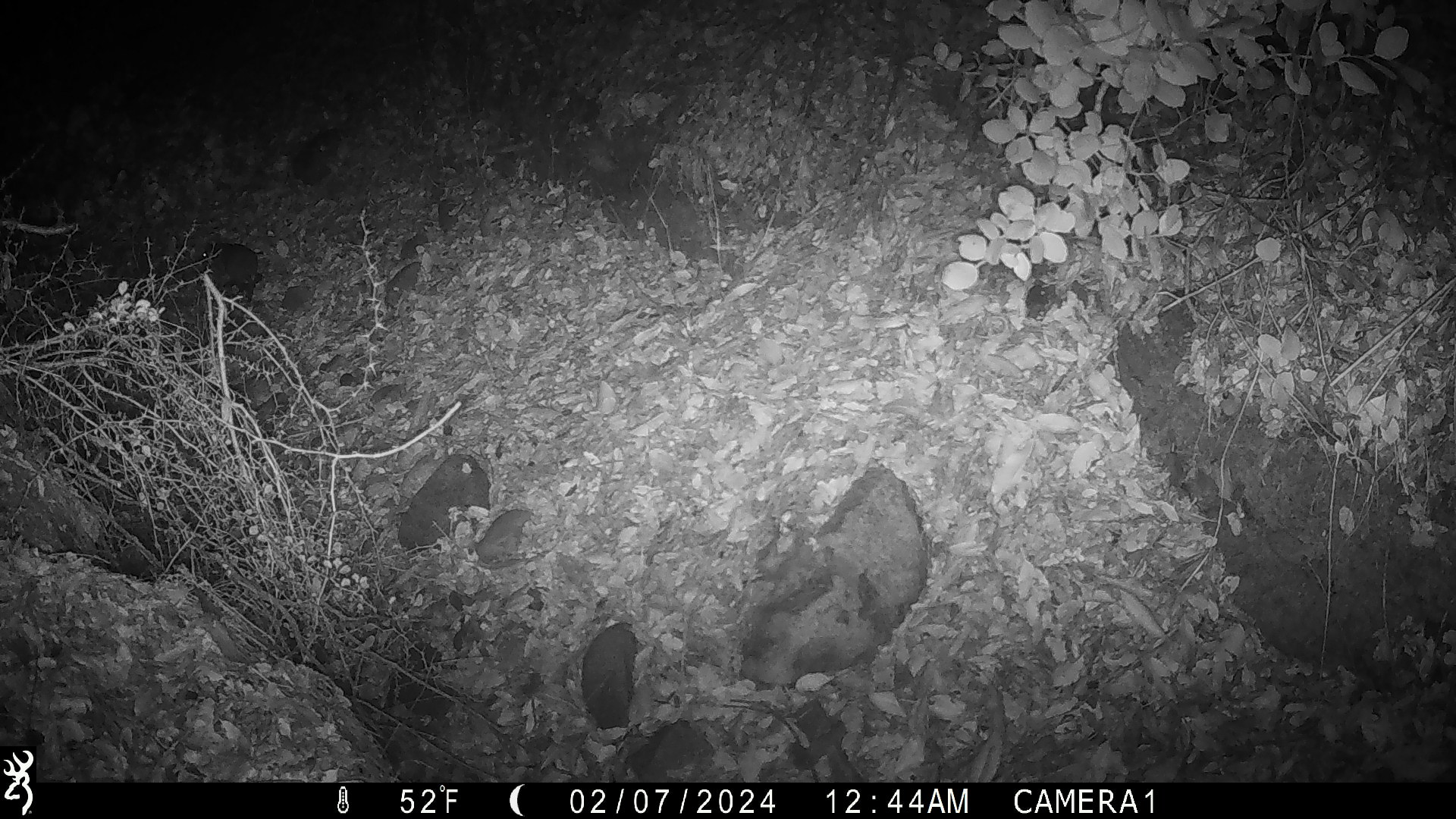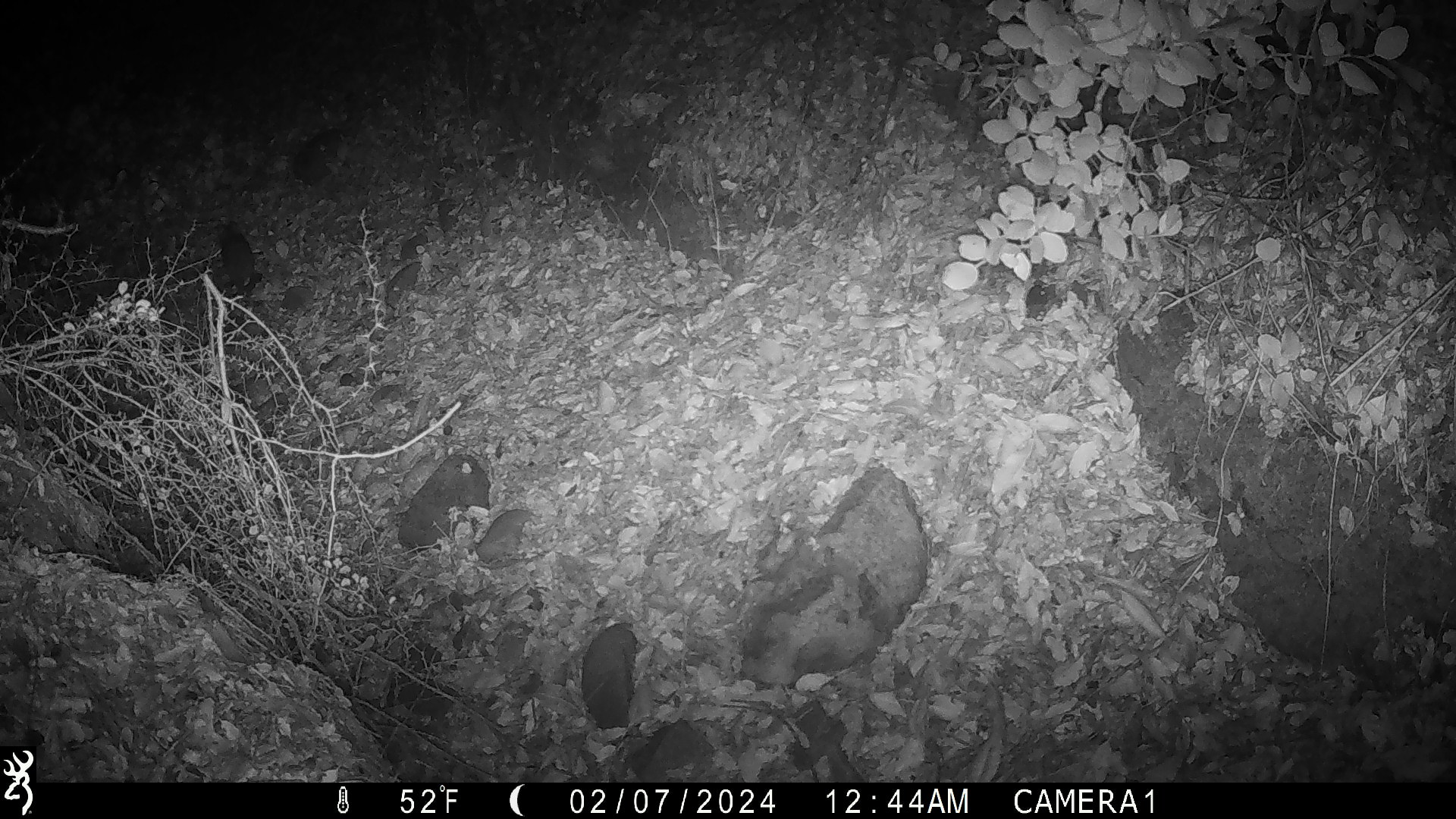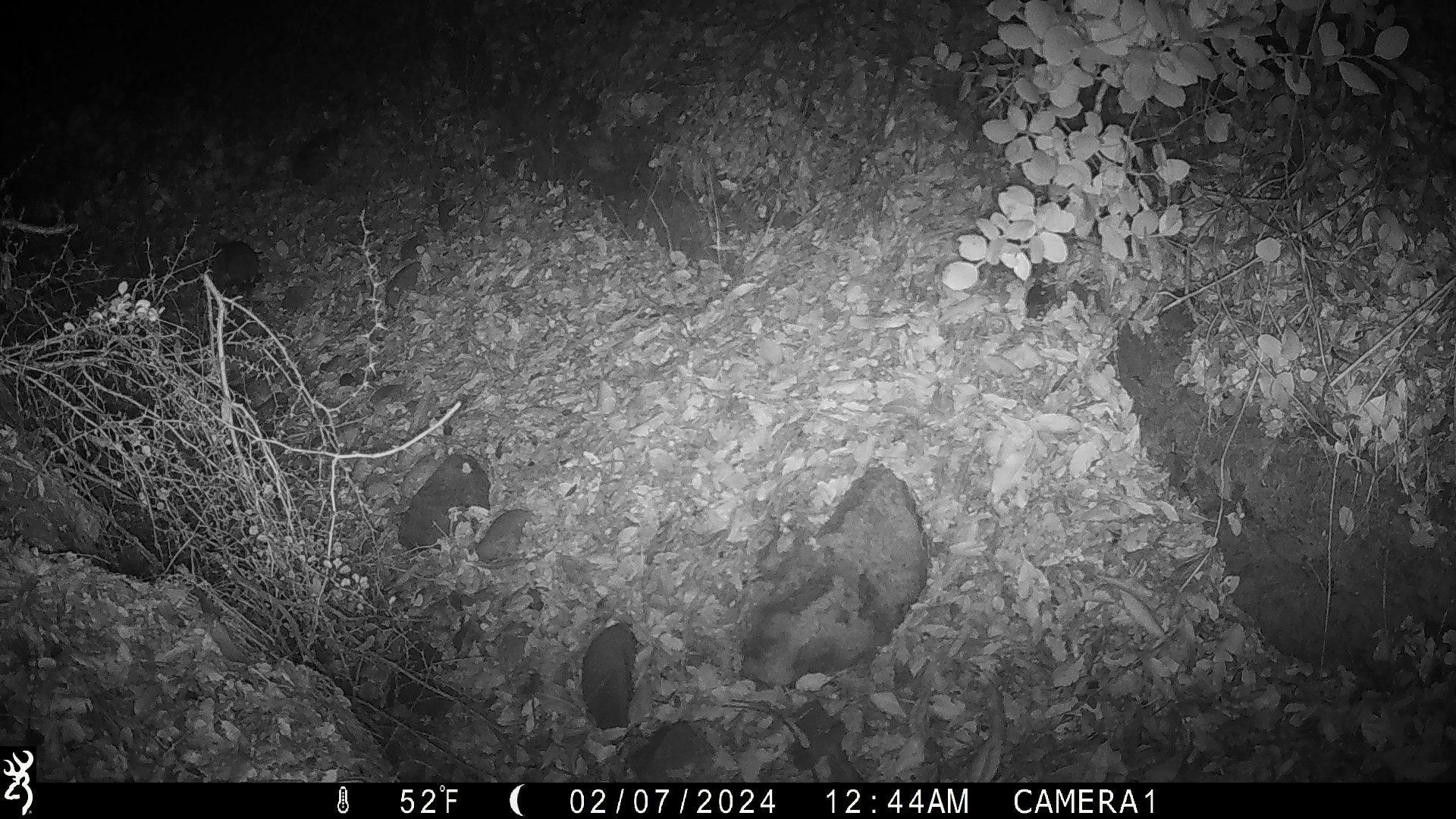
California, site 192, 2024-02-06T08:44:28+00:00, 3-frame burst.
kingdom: Animalia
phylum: Chordata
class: Mammalia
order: Rodentia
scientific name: Rodentia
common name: mouse or rat